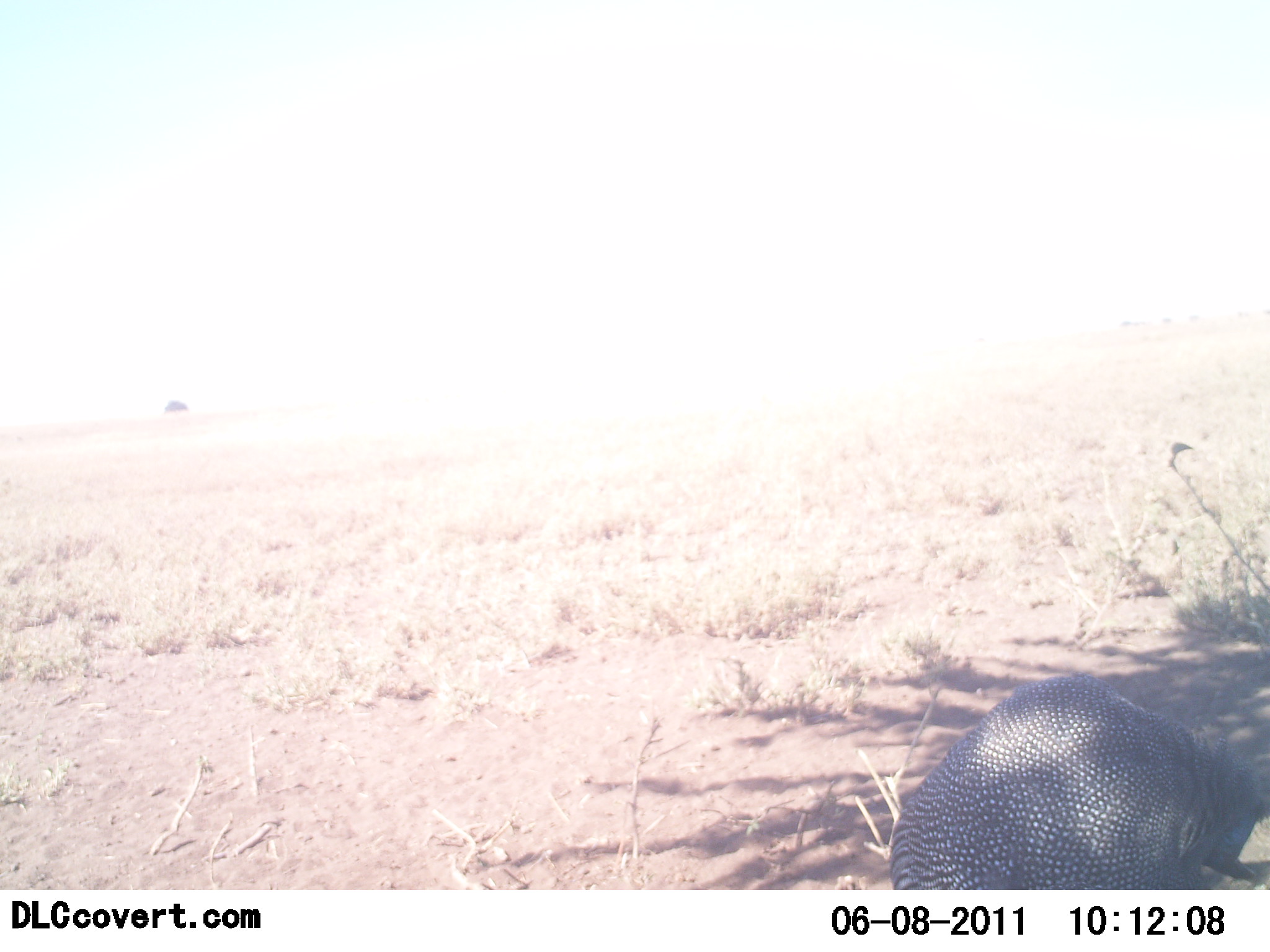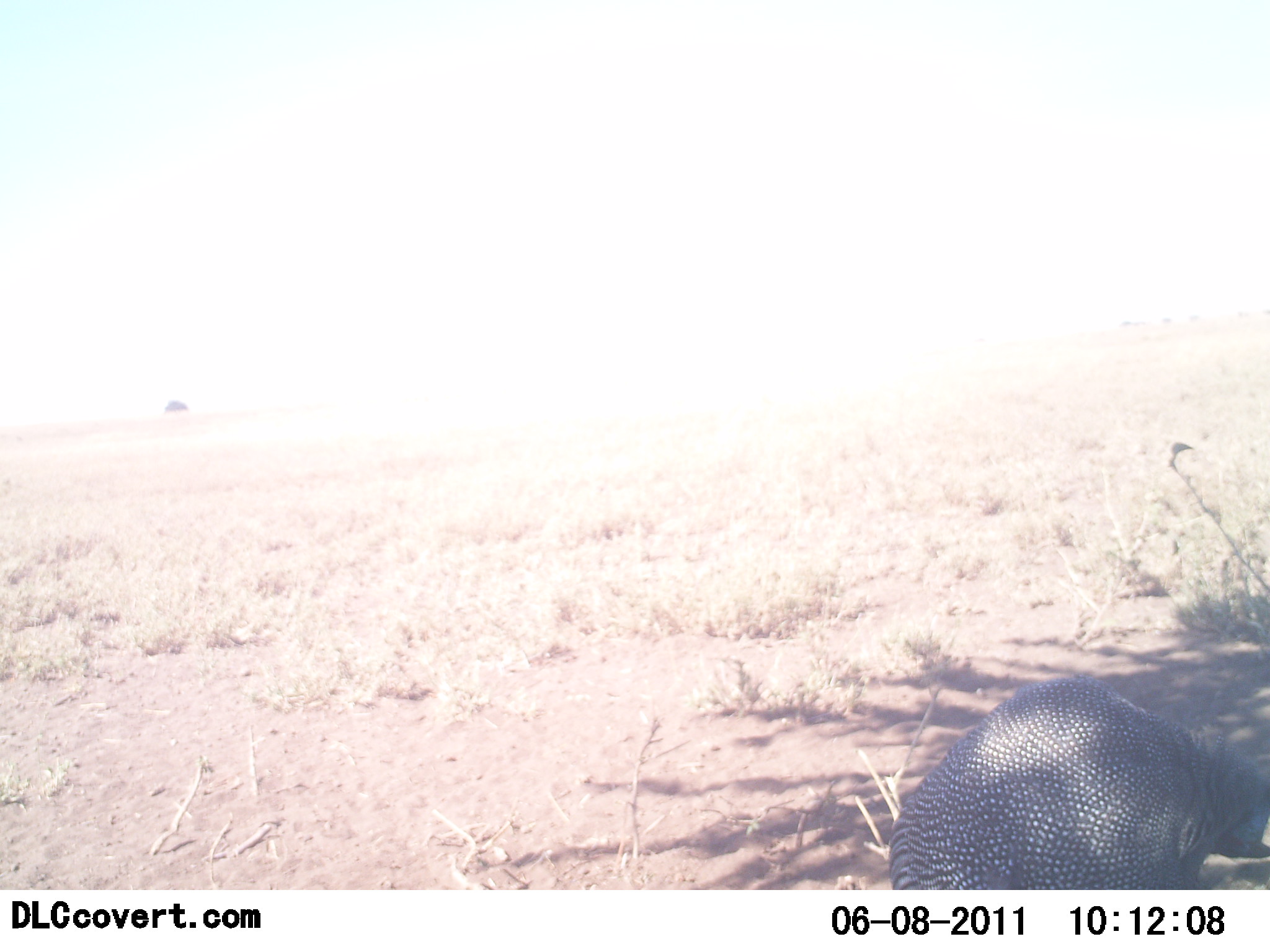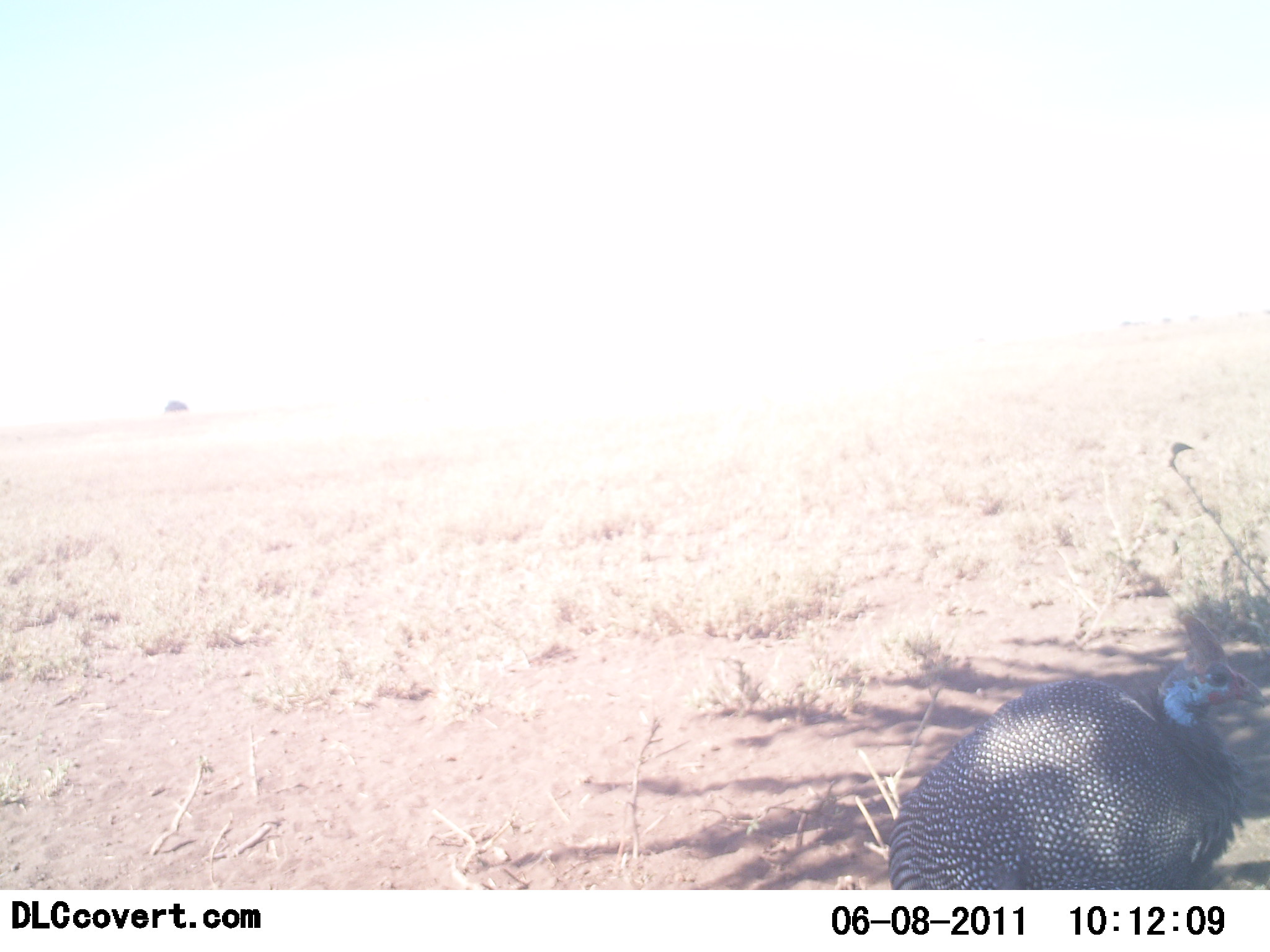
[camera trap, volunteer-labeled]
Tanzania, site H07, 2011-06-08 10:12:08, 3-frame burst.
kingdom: Animalia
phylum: Chordata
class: Aves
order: Galliformes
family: Numididae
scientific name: Numididae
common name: guinea fowl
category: guineafowl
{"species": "guineafowl (guinea fowl) (Numididae)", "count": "1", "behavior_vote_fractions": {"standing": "46%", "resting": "0%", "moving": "15%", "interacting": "0%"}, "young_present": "0%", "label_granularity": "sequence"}